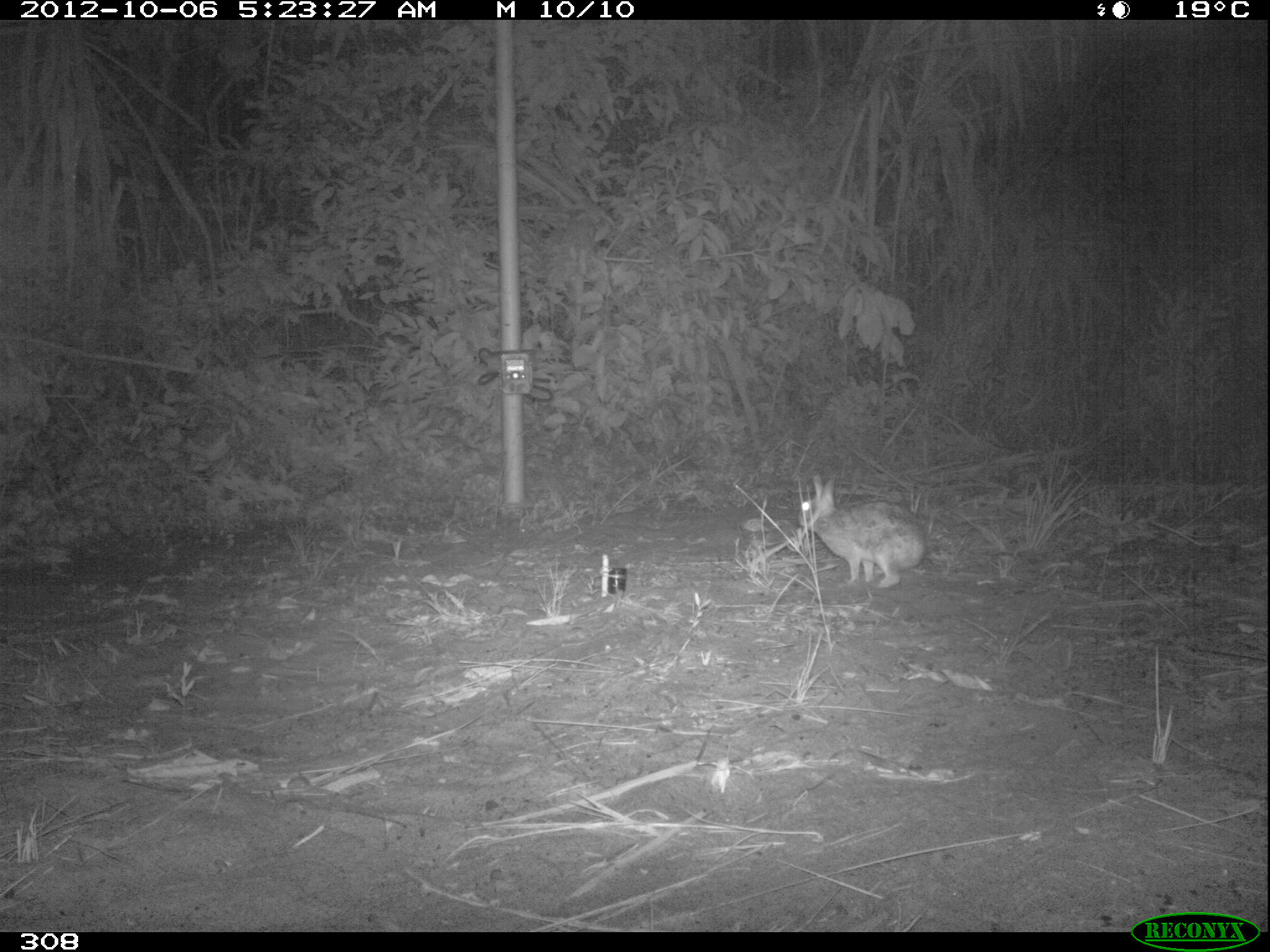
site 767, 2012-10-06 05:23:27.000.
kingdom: Animalia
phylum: Chordata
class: Mammalia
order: Lagomorpha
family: Leporidae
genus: Sylvilagus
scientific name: Sylvilagus brasiliensis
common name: tapeti